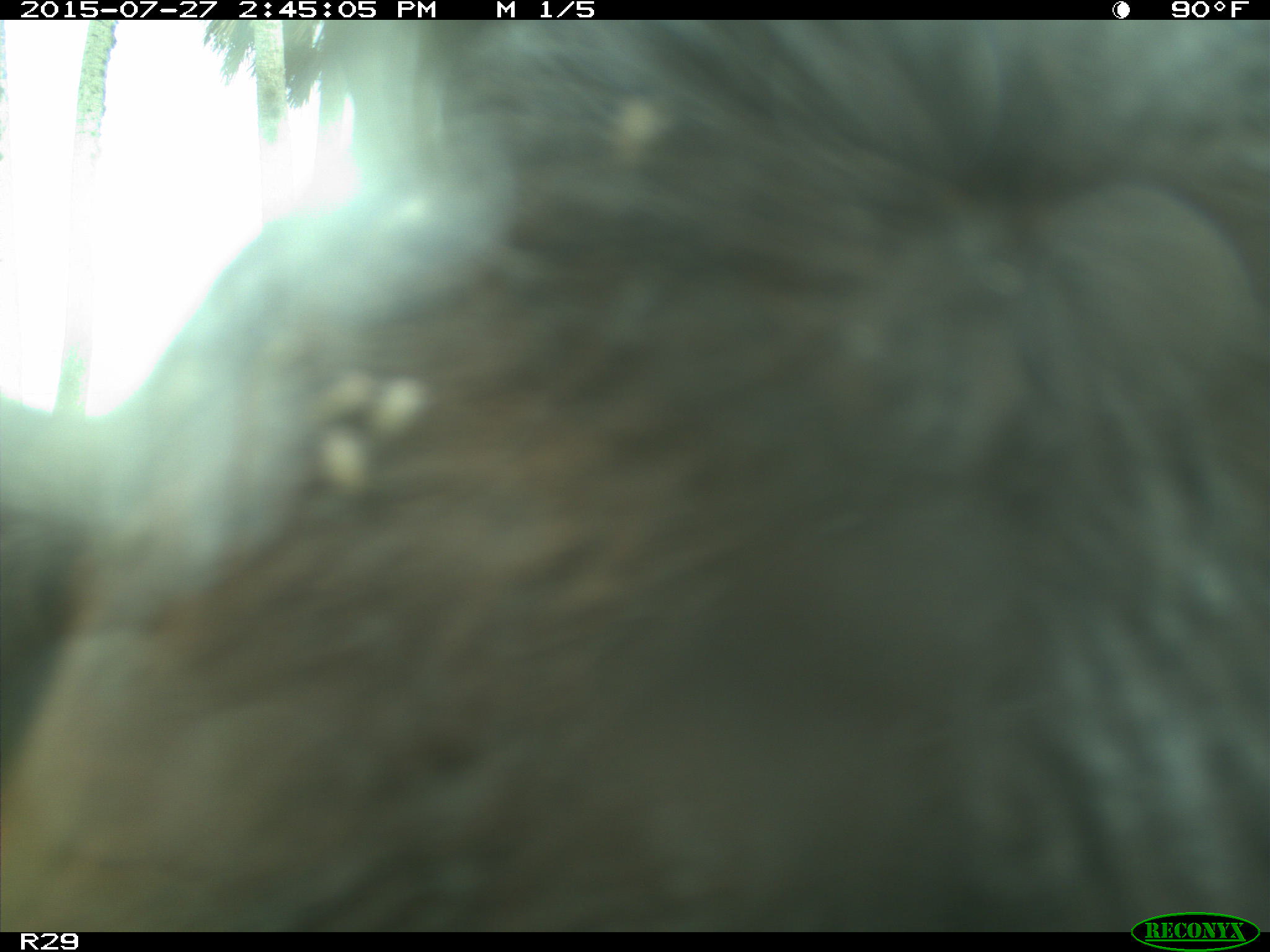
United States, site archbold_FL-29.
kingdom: Animalia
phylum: Chordata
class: Mammalia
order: Artiodactyla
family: Bovidae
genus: Bos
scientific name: Bos taurus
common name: domestic cow